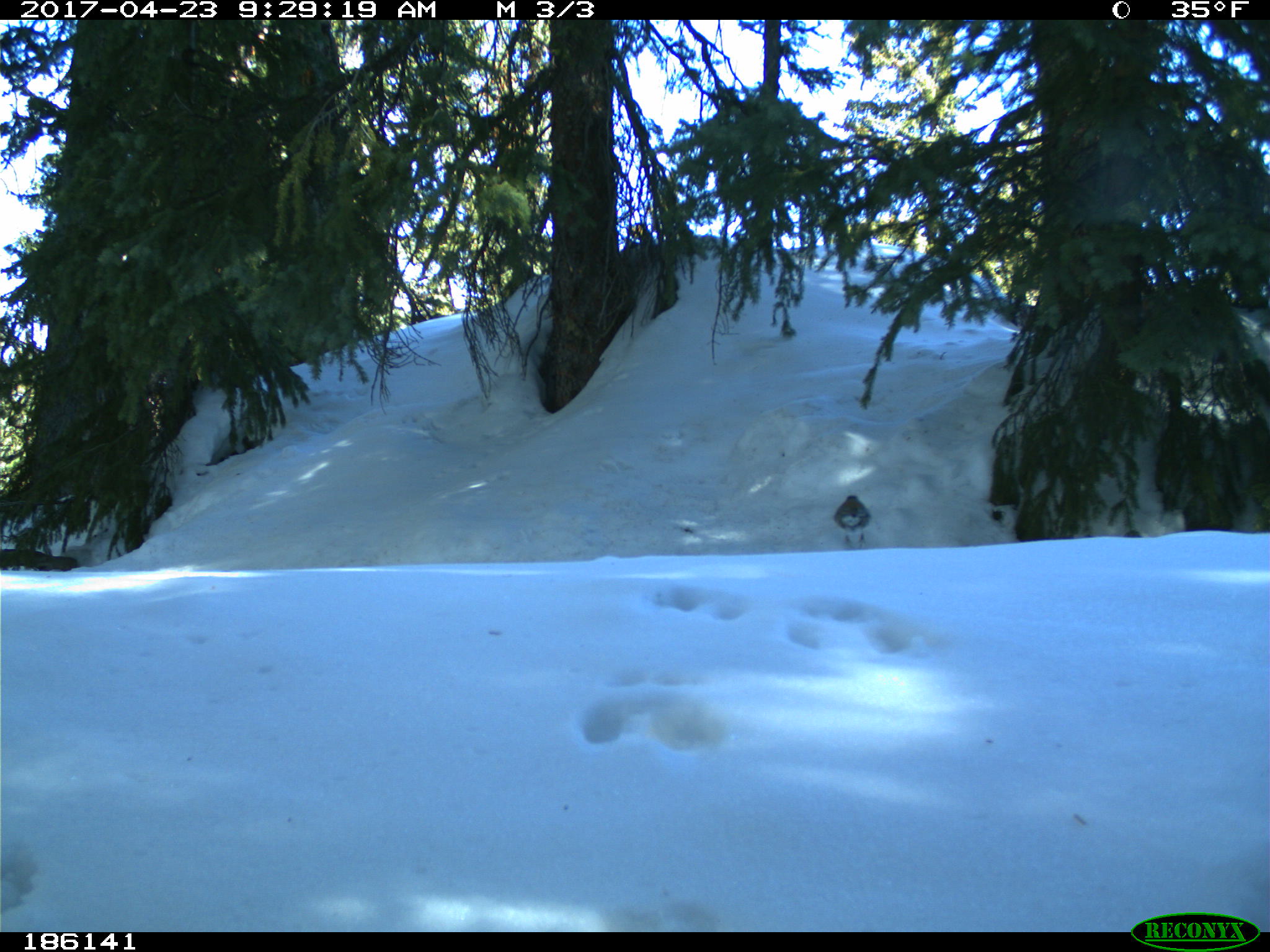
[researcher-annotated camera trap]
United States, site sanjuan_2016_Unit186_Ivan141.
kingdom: Animalia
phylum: Chordata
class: Aves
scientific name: Aves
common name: birds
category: unidentified bird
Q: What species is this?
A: Unidentified bird (birds) (Aves).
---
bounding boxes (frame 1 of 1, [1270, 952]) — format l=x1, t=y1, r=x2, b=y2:
animal: l=831, t=493, r=876, b=552